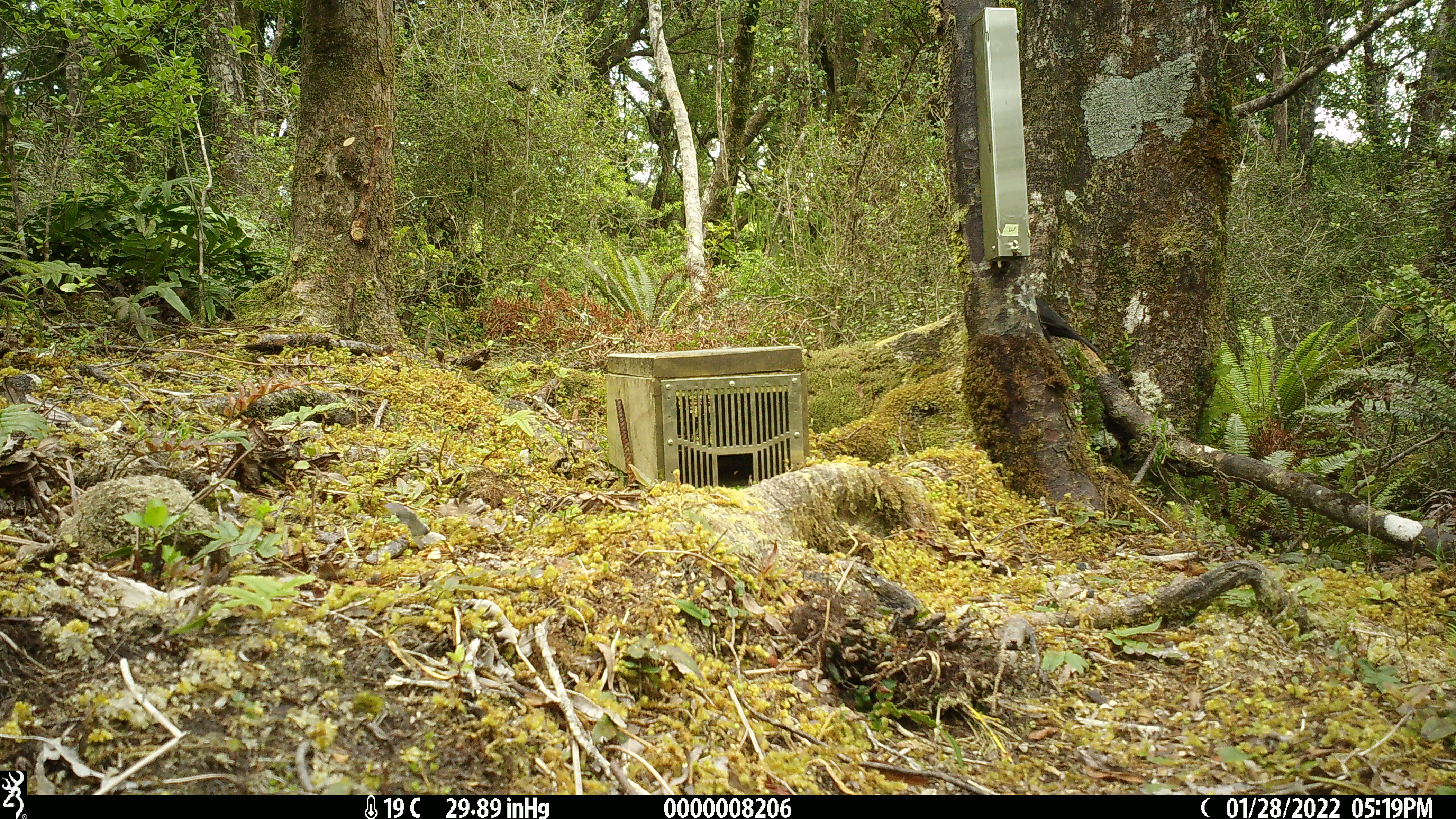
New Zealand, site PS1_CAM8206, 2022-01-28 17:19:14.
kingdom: Animalia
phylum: Chordata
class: Aves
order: Passeriformes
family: Petroicidae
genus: Petroica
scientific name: Petroica australis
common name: new zealand robin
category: robin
Robin (new zealand robin) (Petroica australis).